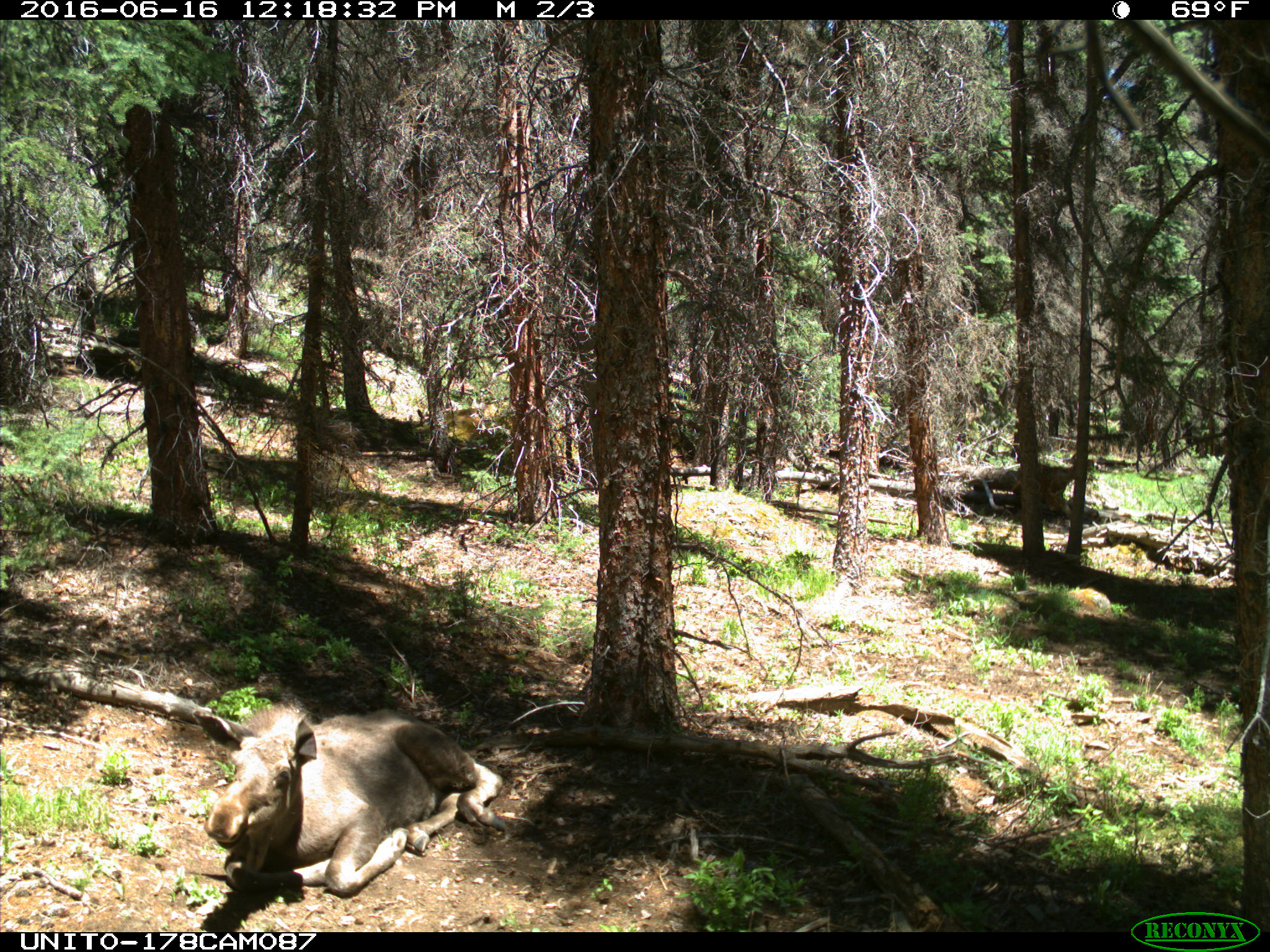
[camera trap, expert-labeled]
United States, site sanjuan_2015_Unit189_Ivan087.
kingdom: Animalia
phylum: Chordata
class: Mammalia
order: Artiodactyla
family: Cervidae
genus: Alces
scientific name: Alces alces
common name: moose